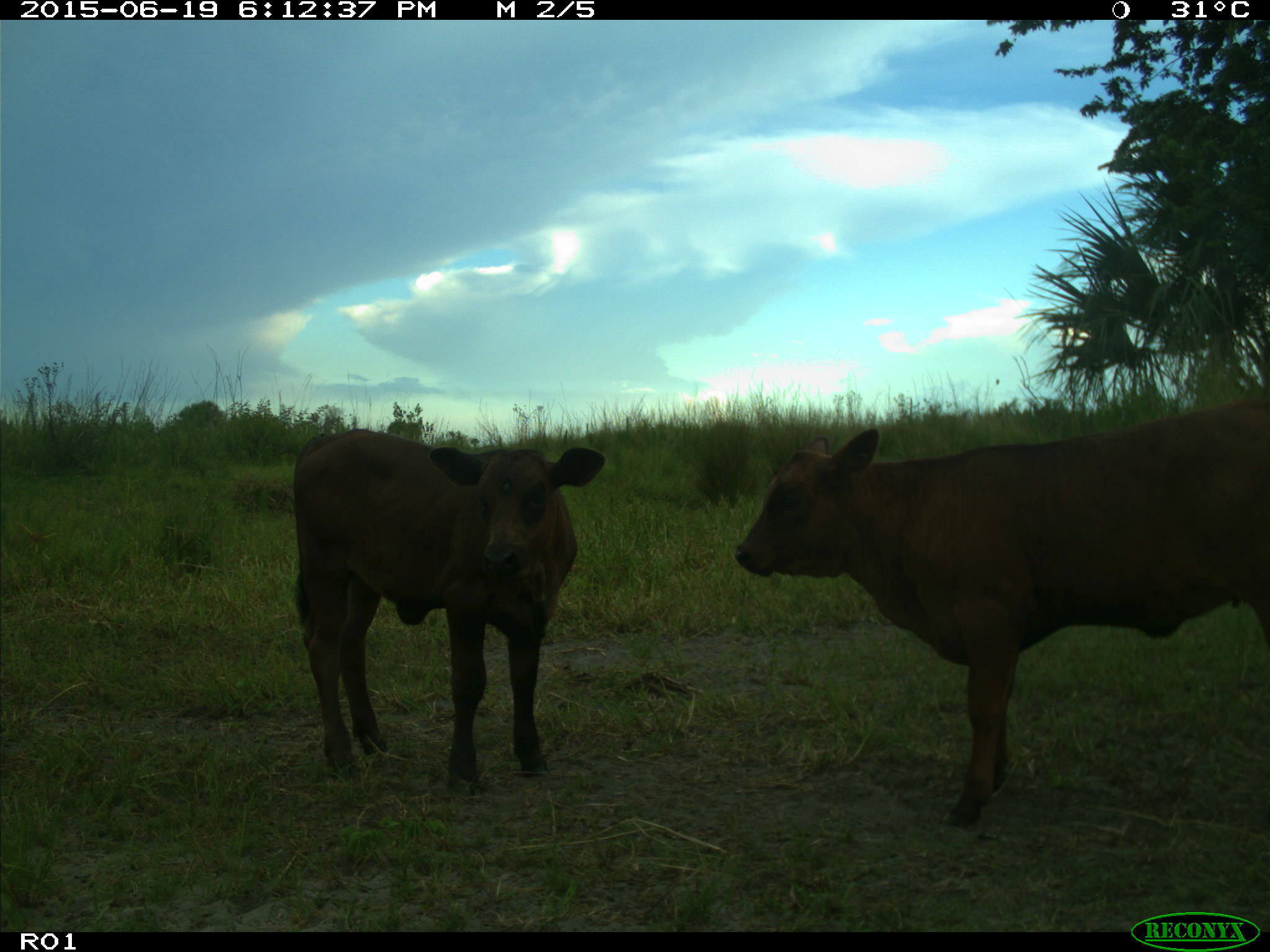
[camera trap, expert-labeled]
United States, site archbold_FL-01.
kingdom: Animalia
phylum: Chordata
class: Mammalia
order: Artiodactyla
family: Bovidae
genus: Bos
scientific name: Bos taurus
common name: domestic cow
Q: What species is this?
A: Bos taurus (domestic cow).